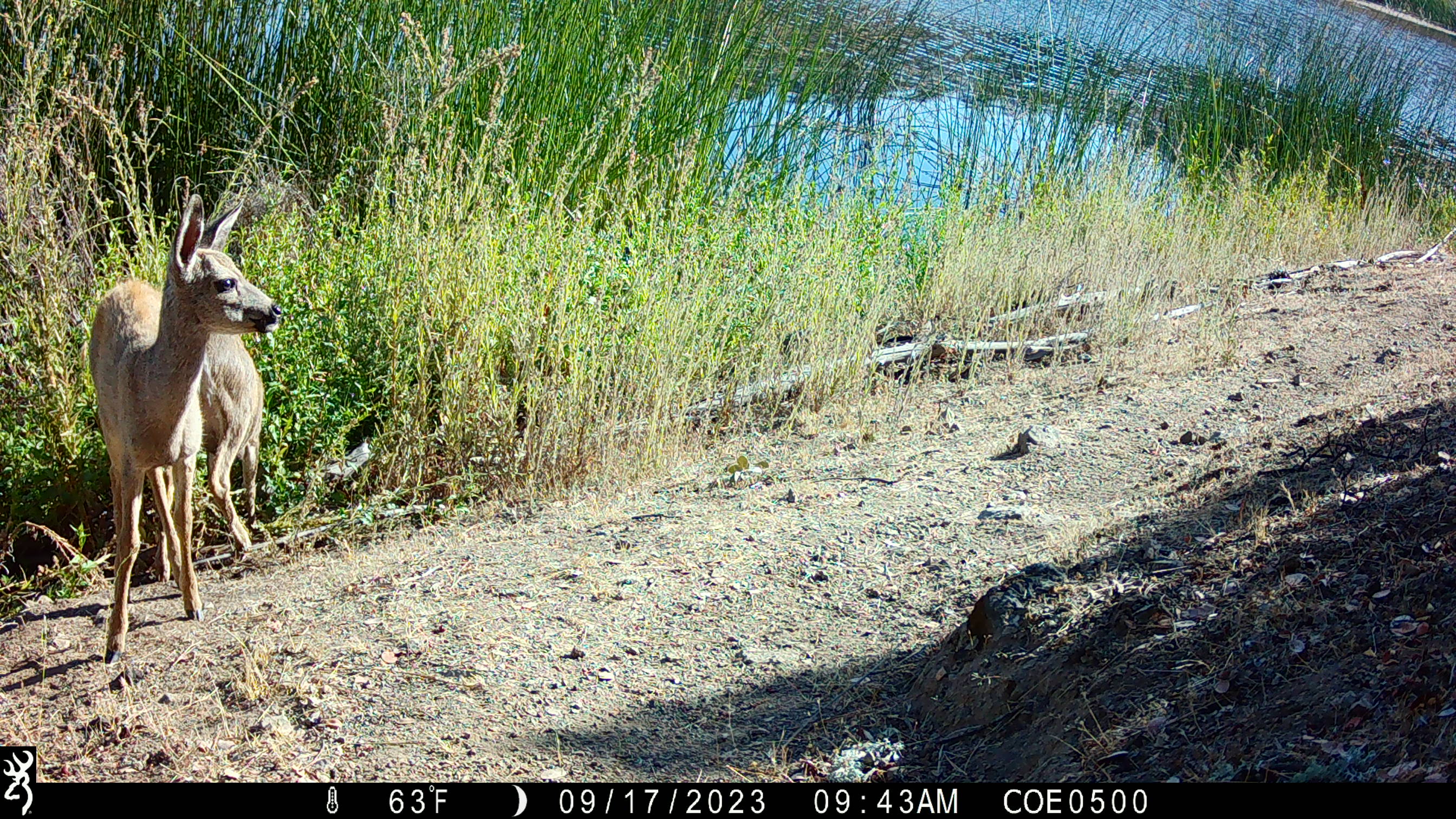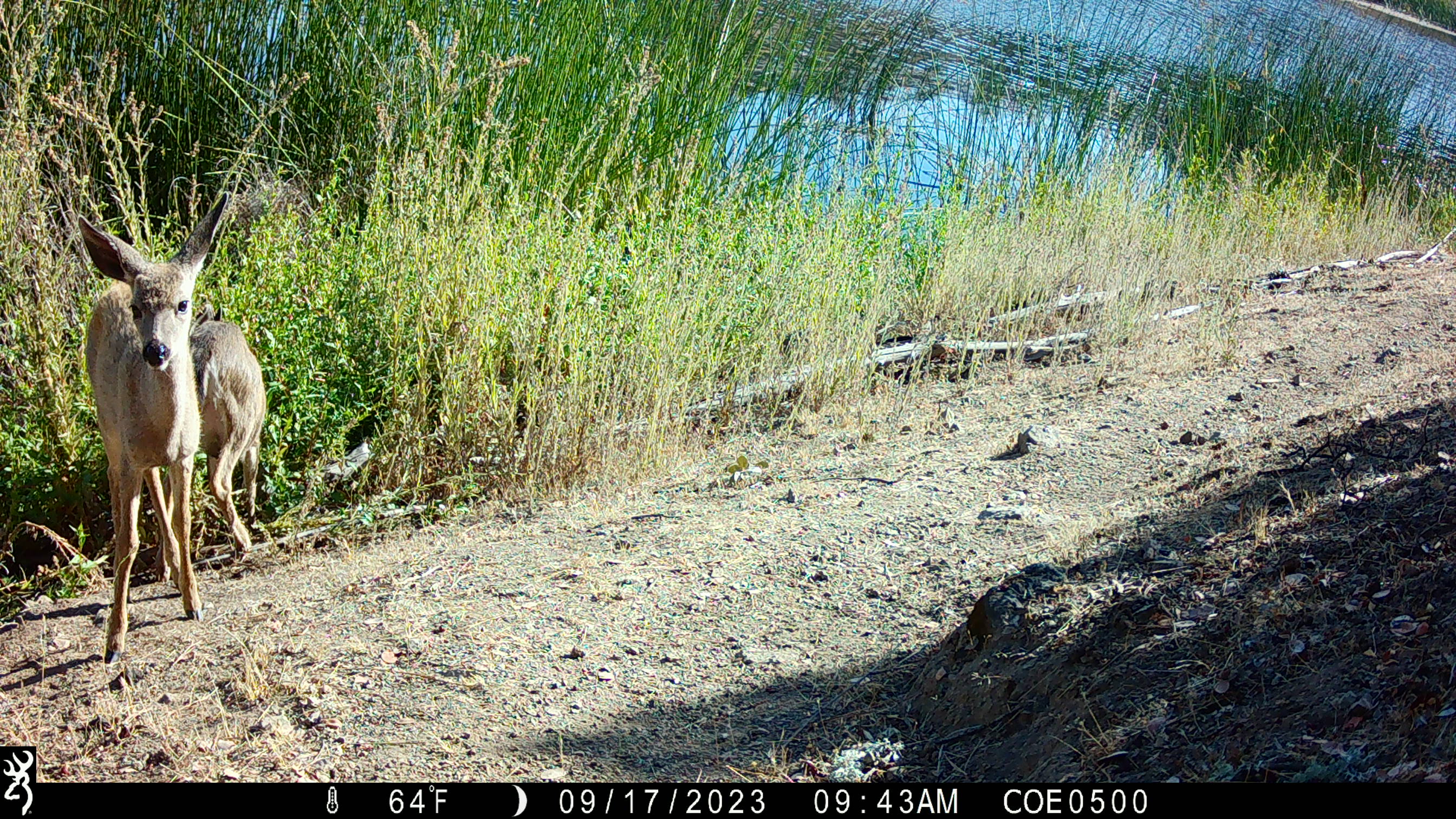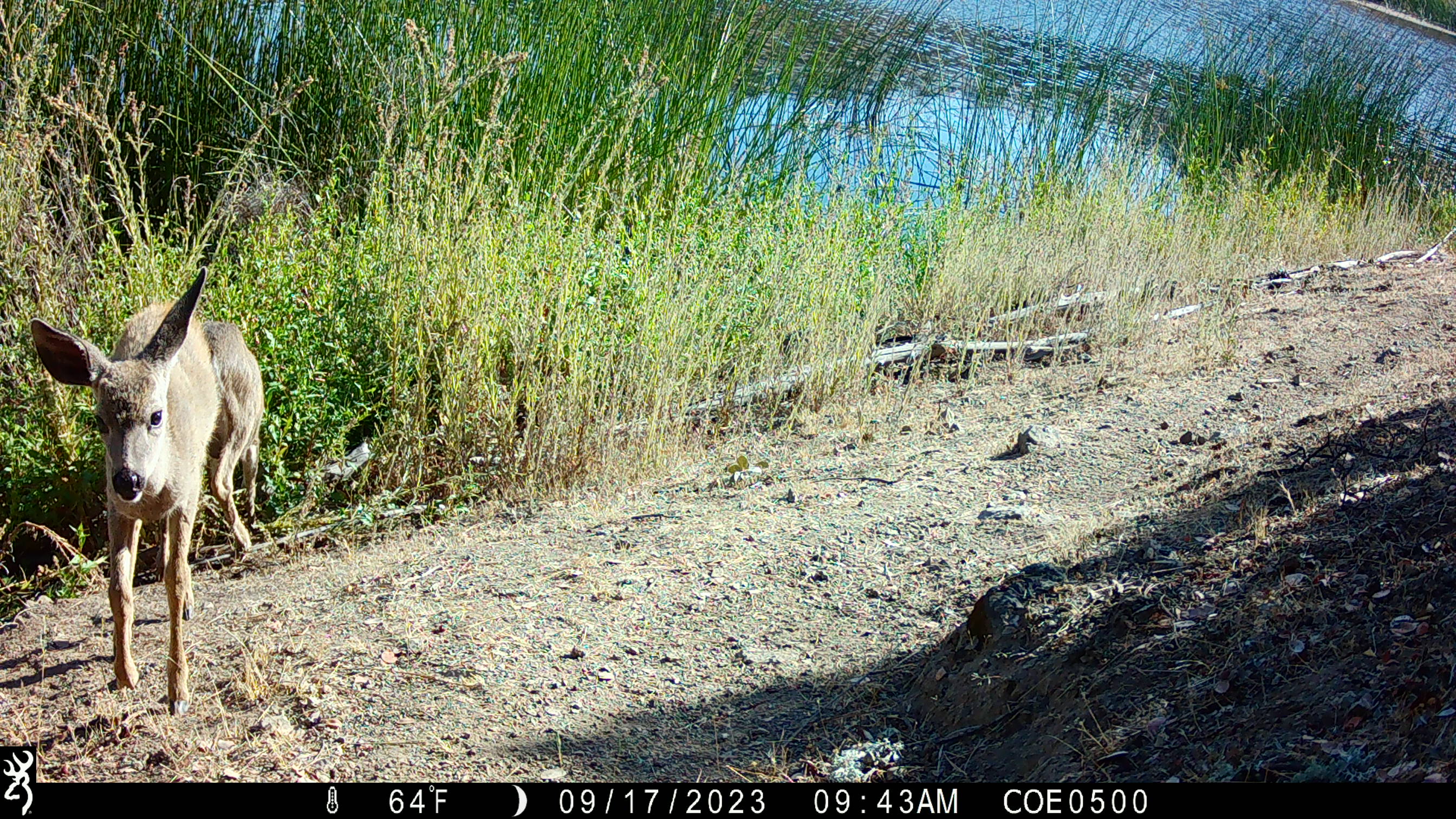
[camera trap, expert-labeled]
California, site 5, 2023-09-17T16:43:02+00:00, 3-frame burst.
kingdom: Animalia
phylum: Chordata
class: Mammalia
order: Artiodactyla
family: Cervidae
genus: Odocoileus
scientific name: Odocoileus hemionus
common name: mule deer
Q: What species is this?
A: Mule deer (Odocoileus hemionus).